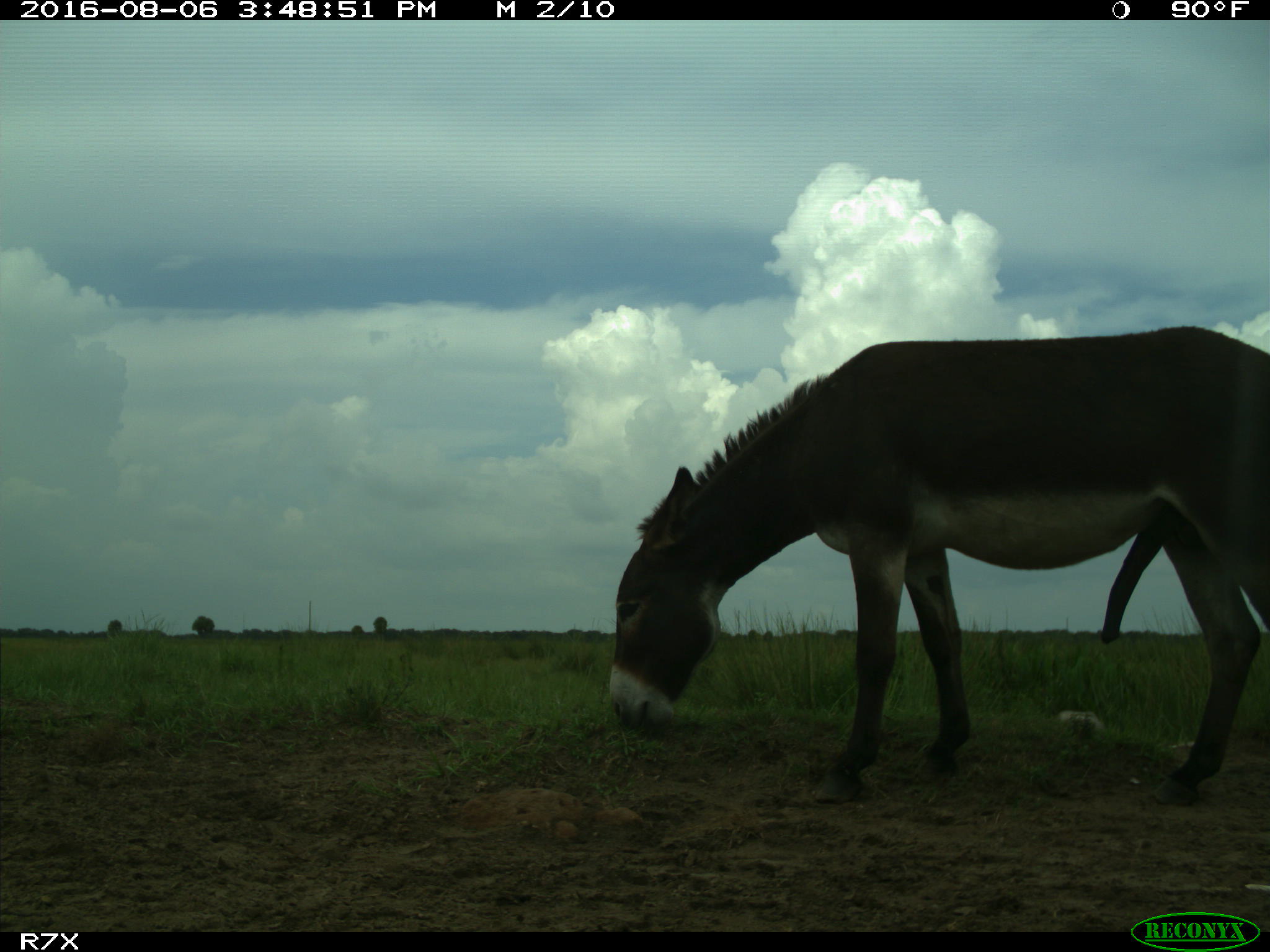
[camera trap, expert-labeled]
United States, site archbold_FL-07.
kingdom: Animalia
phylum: Chordata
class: Mammalia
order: Perissodactyla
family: Equidae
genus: Equus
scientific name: Equus africanus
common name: african wild ass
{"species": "Equus africanus (african wild ass)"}